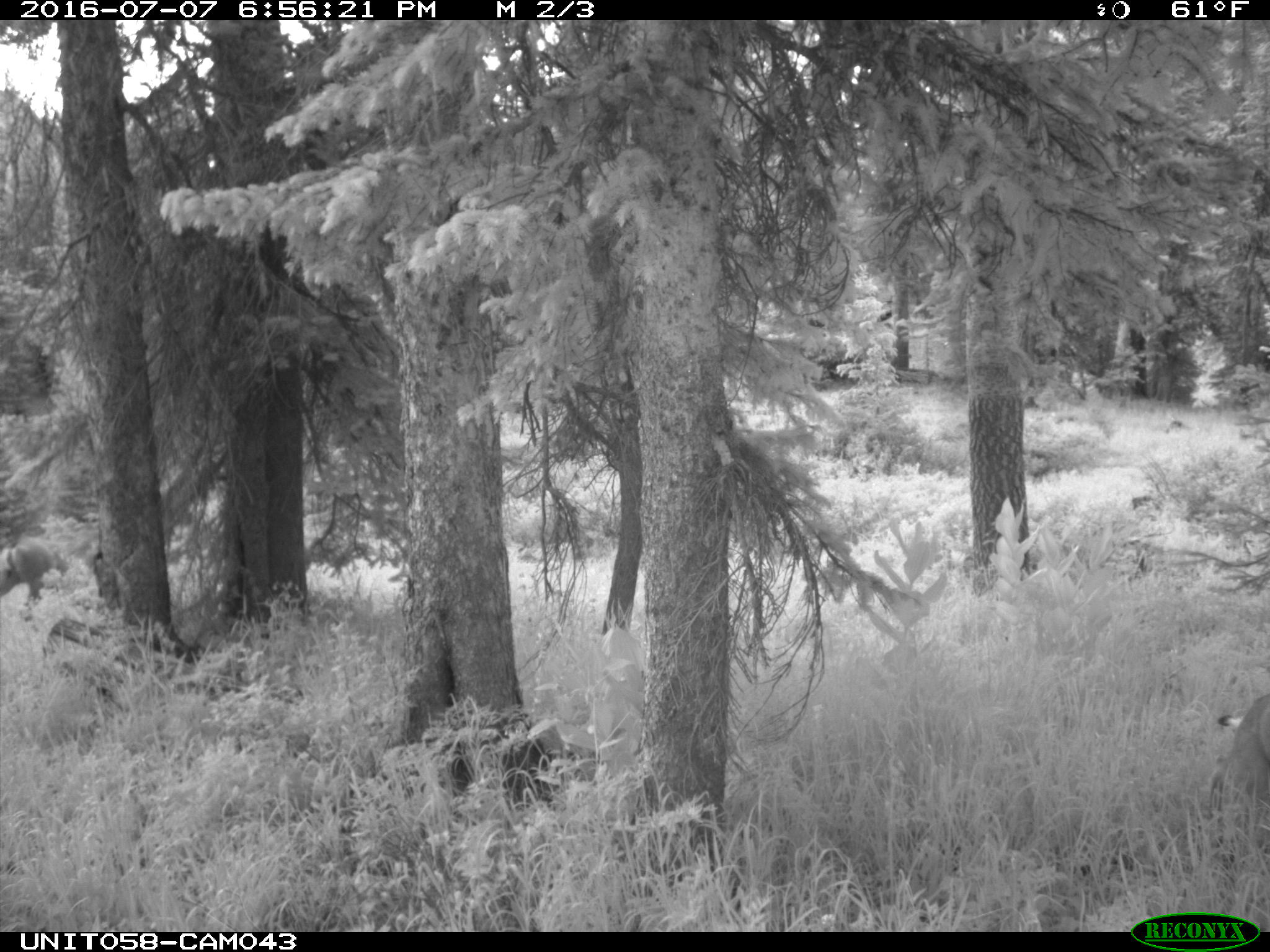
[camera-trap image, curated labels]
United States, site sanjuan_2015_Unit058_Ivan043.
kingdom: Animalia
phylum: Chordata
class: Mammalia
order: Artiodactyla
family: Cervidae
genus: Odocoileus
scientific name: Odocoileus hemionus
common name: mule deer